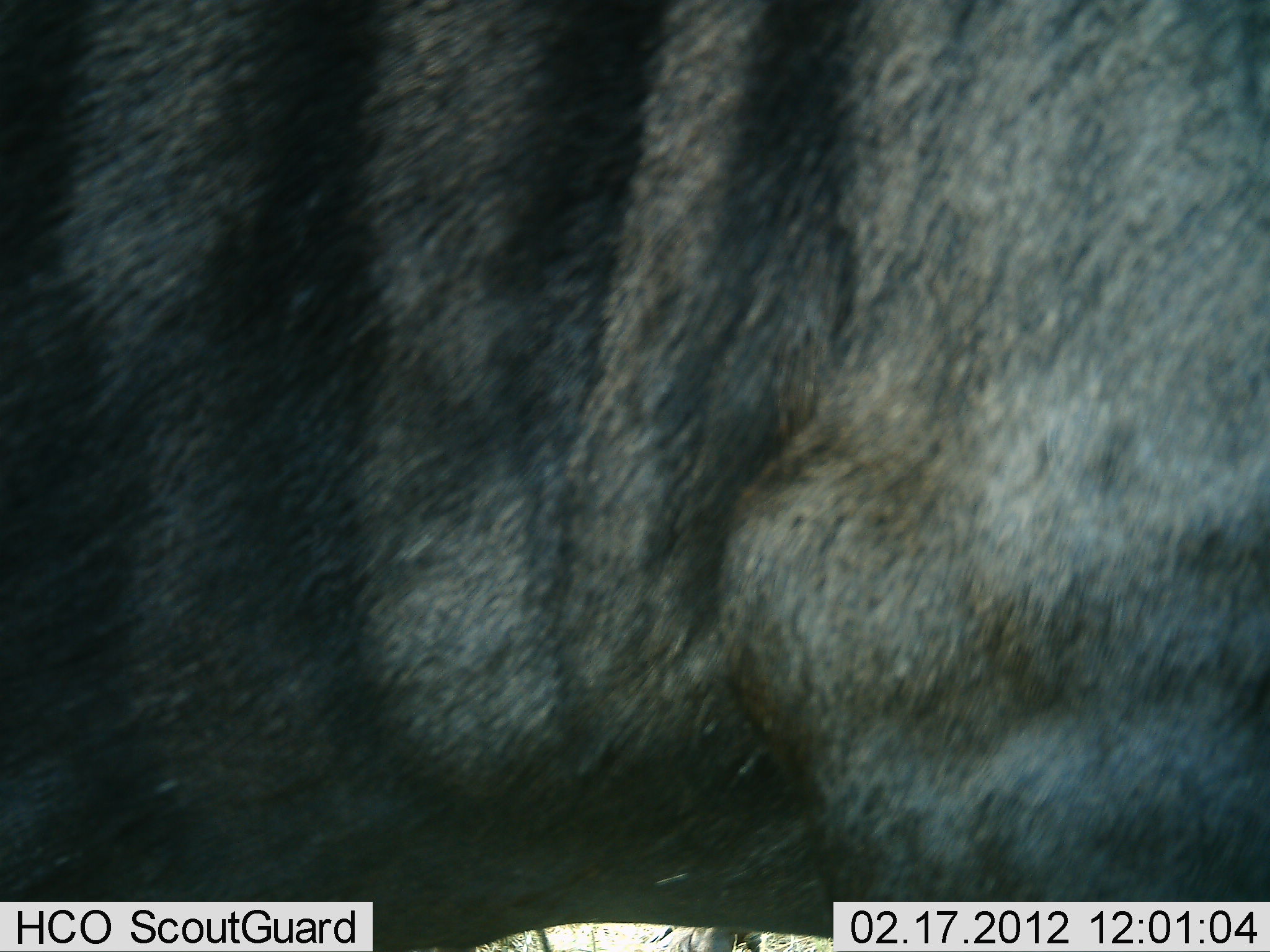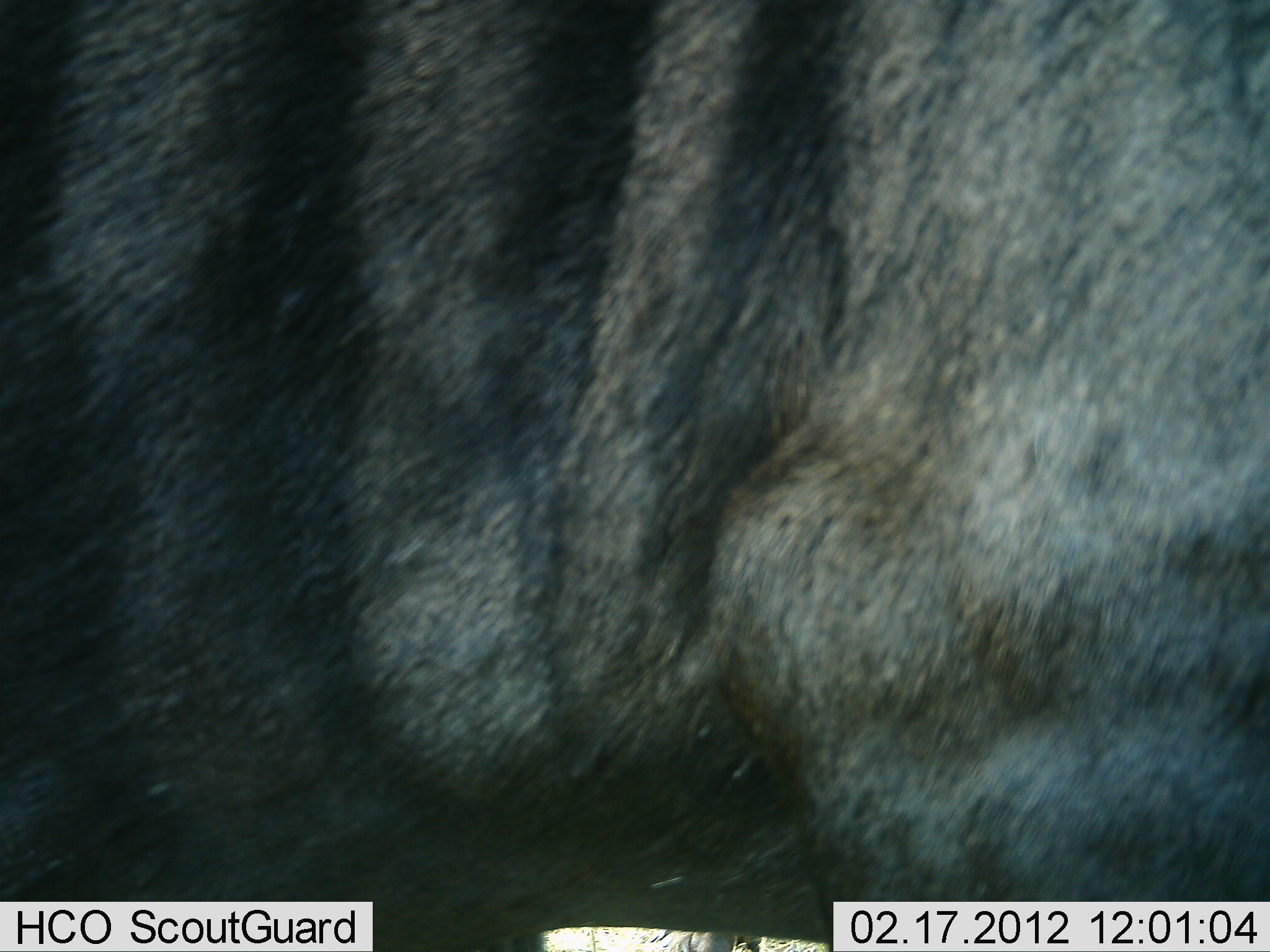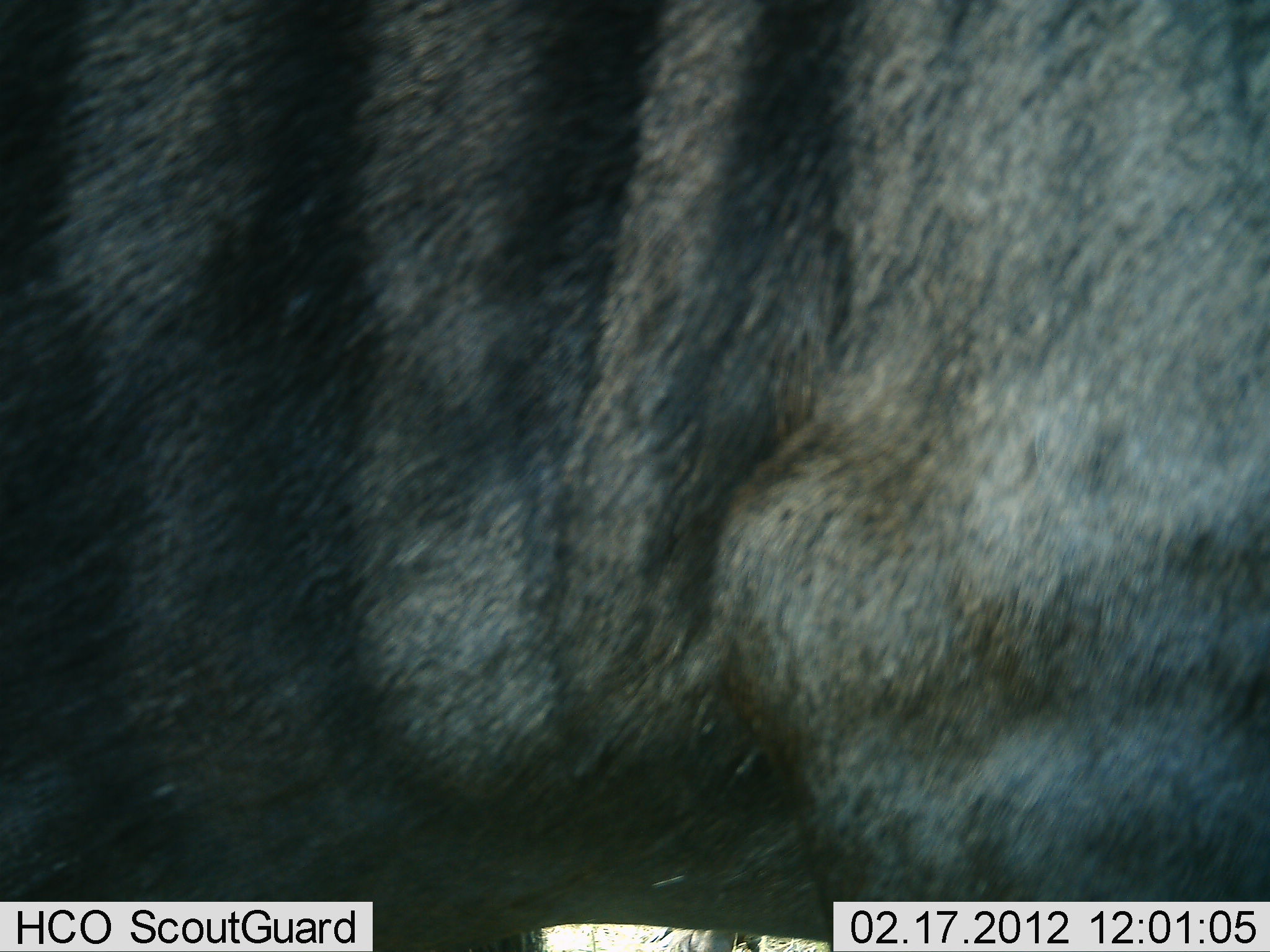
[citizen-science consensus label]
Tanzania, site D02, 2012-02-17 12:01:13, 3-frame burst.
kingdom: Animalia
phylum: Chordata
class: Mammalia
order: Artiodactyla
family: Bovidae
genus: Connochaetes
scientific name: Connochaetes taurinus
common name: blue wildebeest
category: wildebeest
Wildebeest (blue wildebeest) (Connochaetes taurinus), count 1. Behavior (volunteer vote fractions): standing 100%, resting 0%, moving 0%, interacting 0%. Young present (vote fraction): 0%. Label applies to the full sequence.